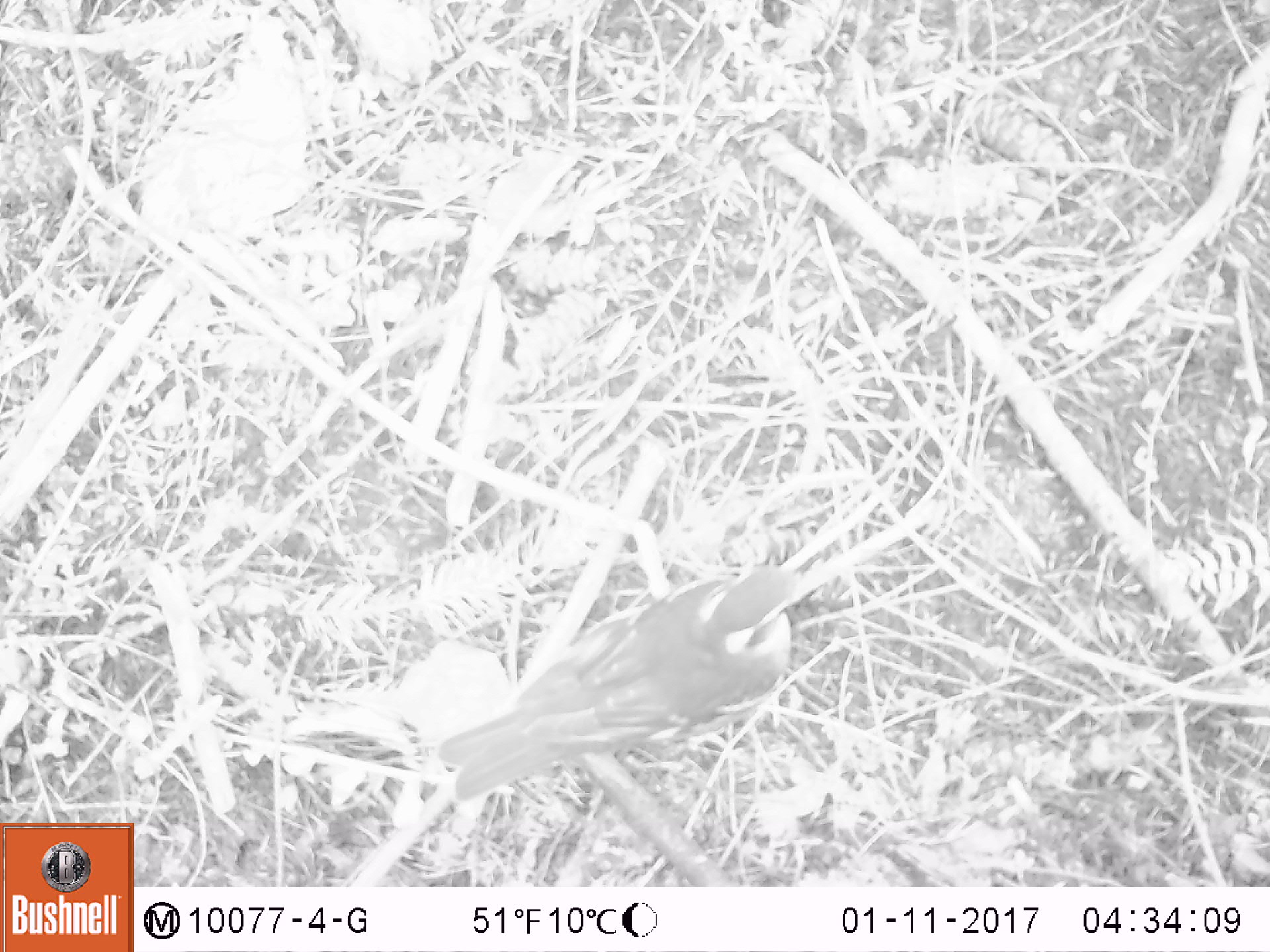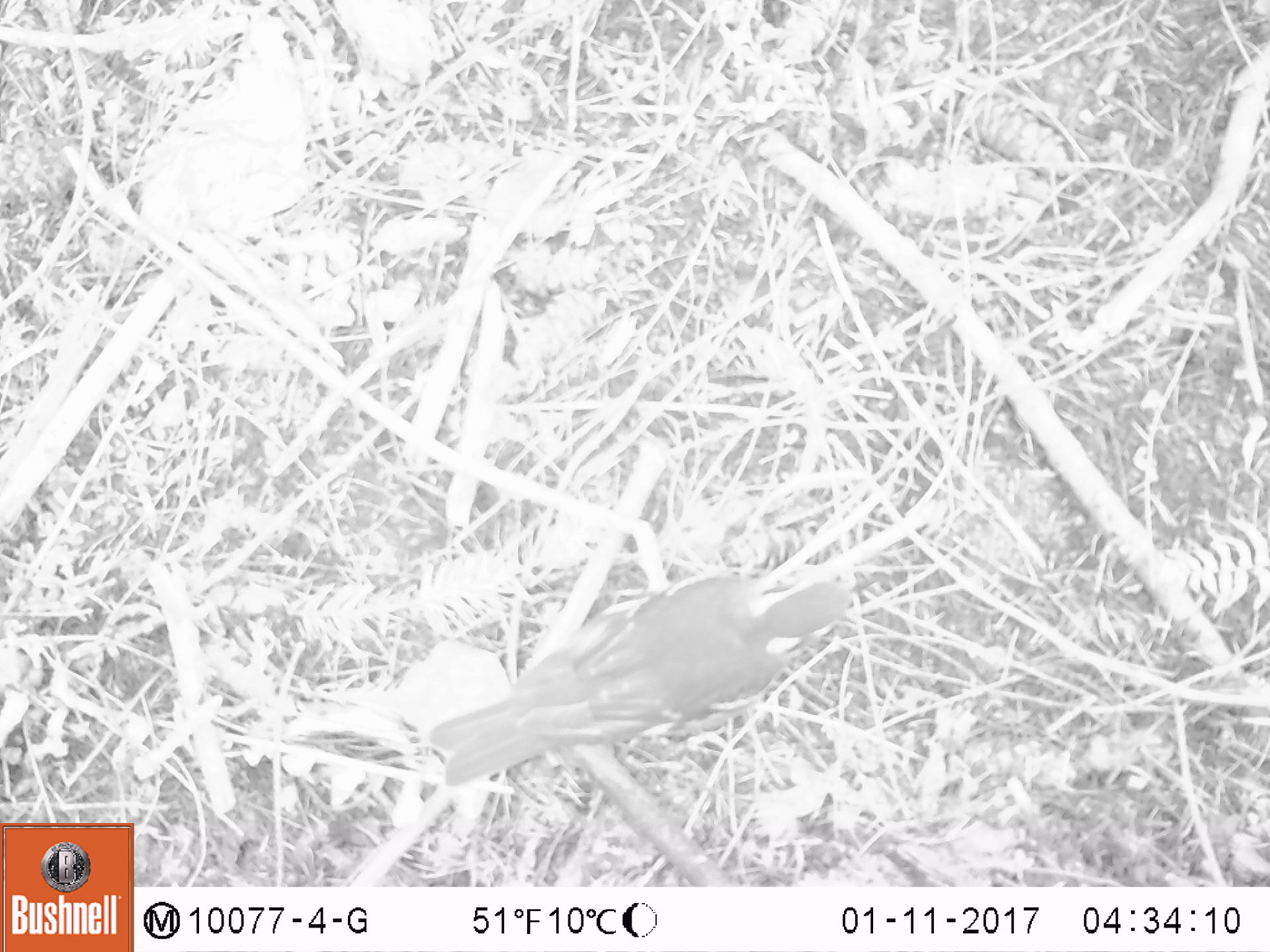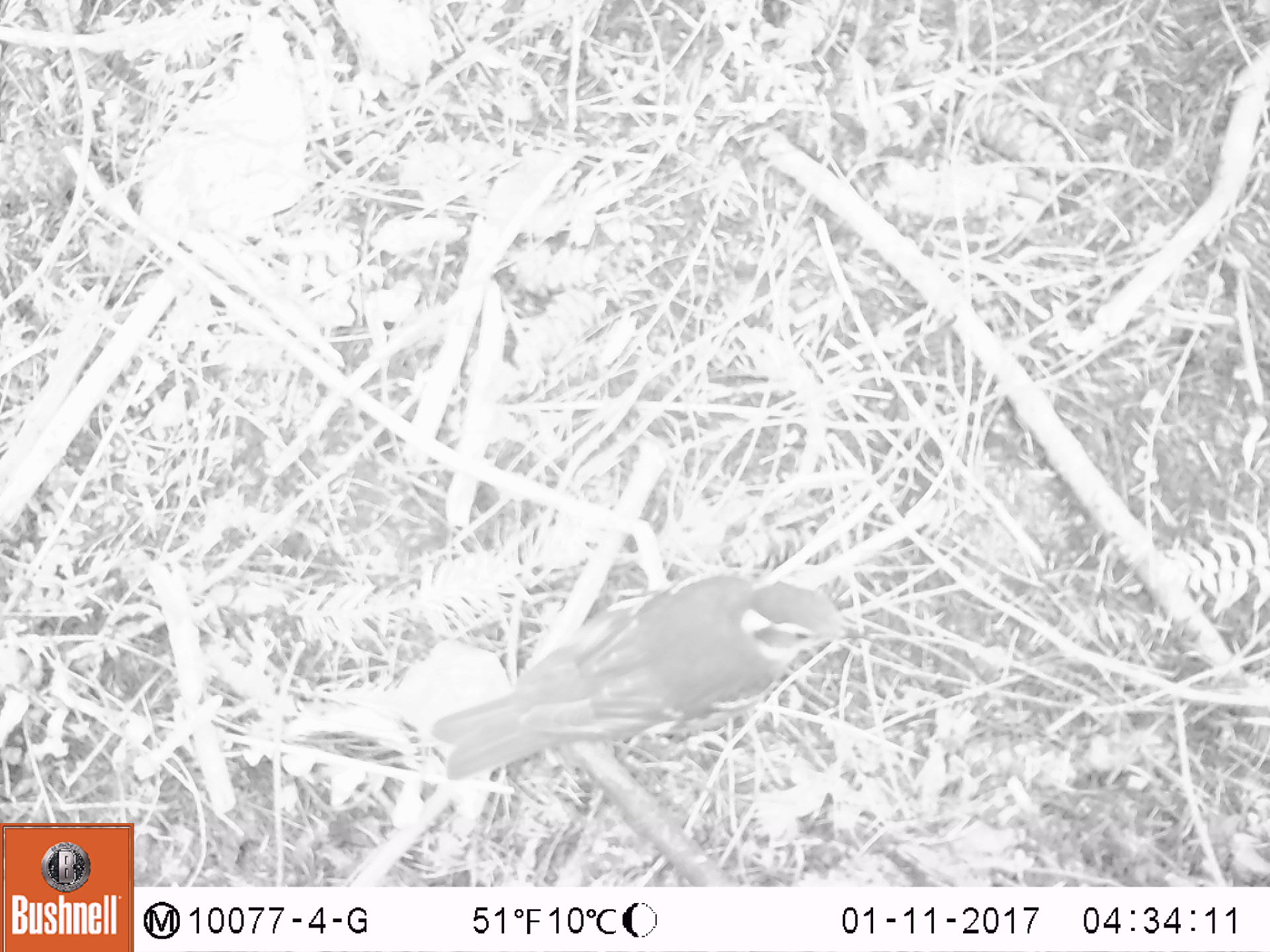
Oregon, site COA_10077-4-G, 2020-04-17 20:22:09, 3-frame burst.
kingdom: Animalia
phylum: Chordata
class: Aves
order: Passeriformes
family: Turdidae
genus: Ixoreus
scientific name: Ixoreus naevius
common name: varied thrush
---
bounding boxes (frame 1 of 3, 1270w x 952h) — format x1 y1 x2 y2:
varied thrush: 440 561 821 794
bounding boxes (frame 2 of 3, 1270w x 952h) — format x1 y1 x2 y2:
varied thrush: 426 572 879 778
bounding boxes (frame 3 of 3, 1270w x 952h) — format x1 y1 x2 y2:
varied thrush: 432 568 861 775